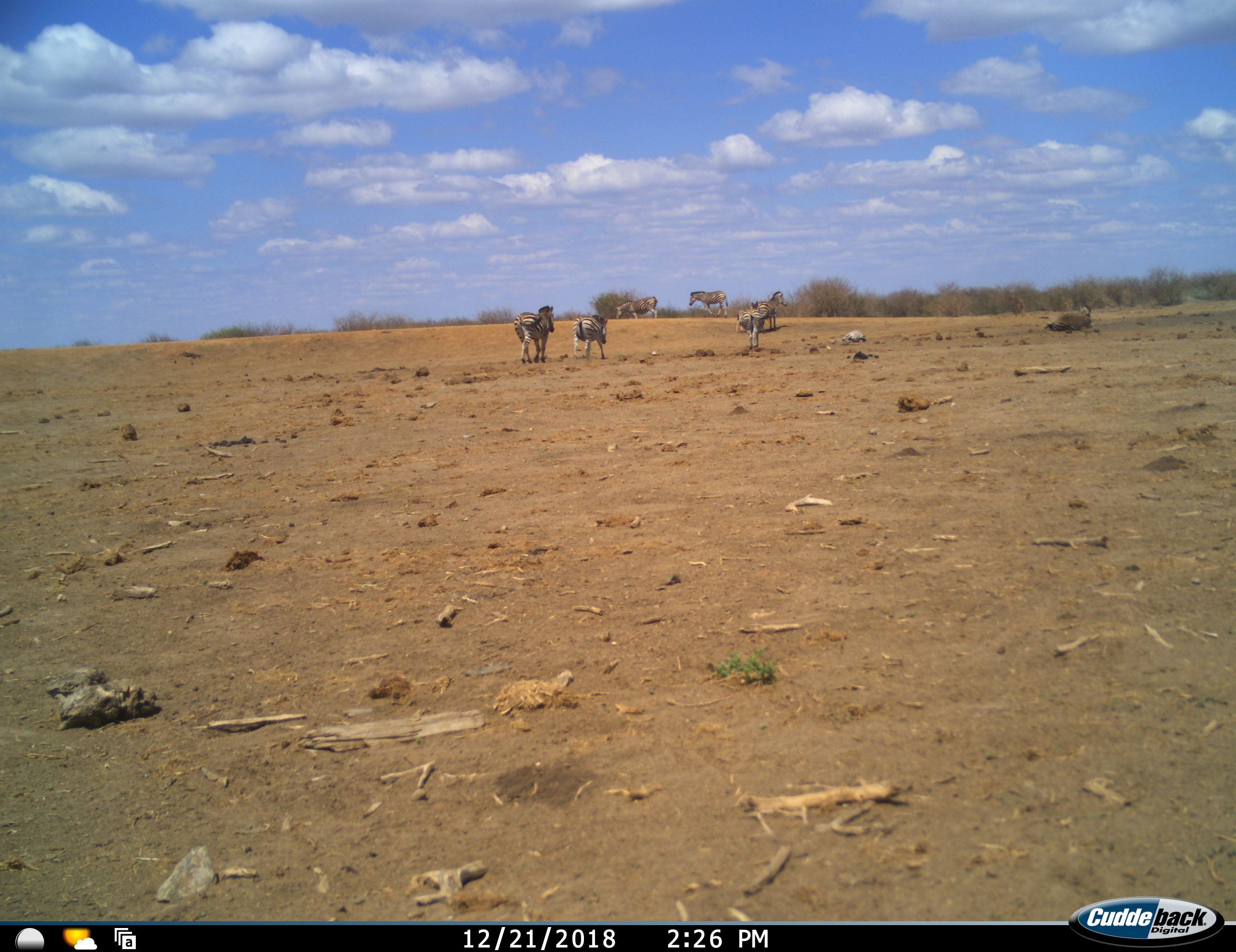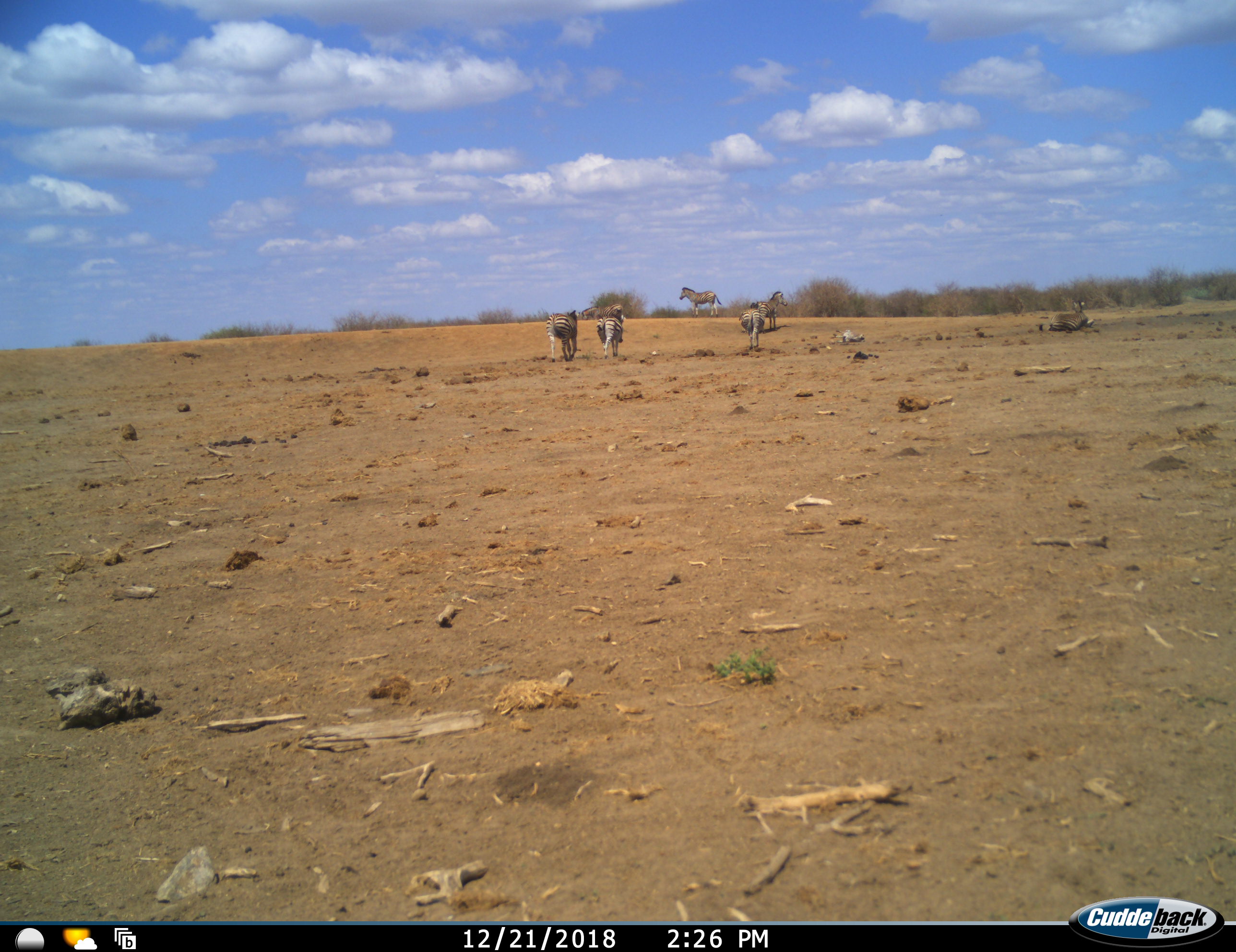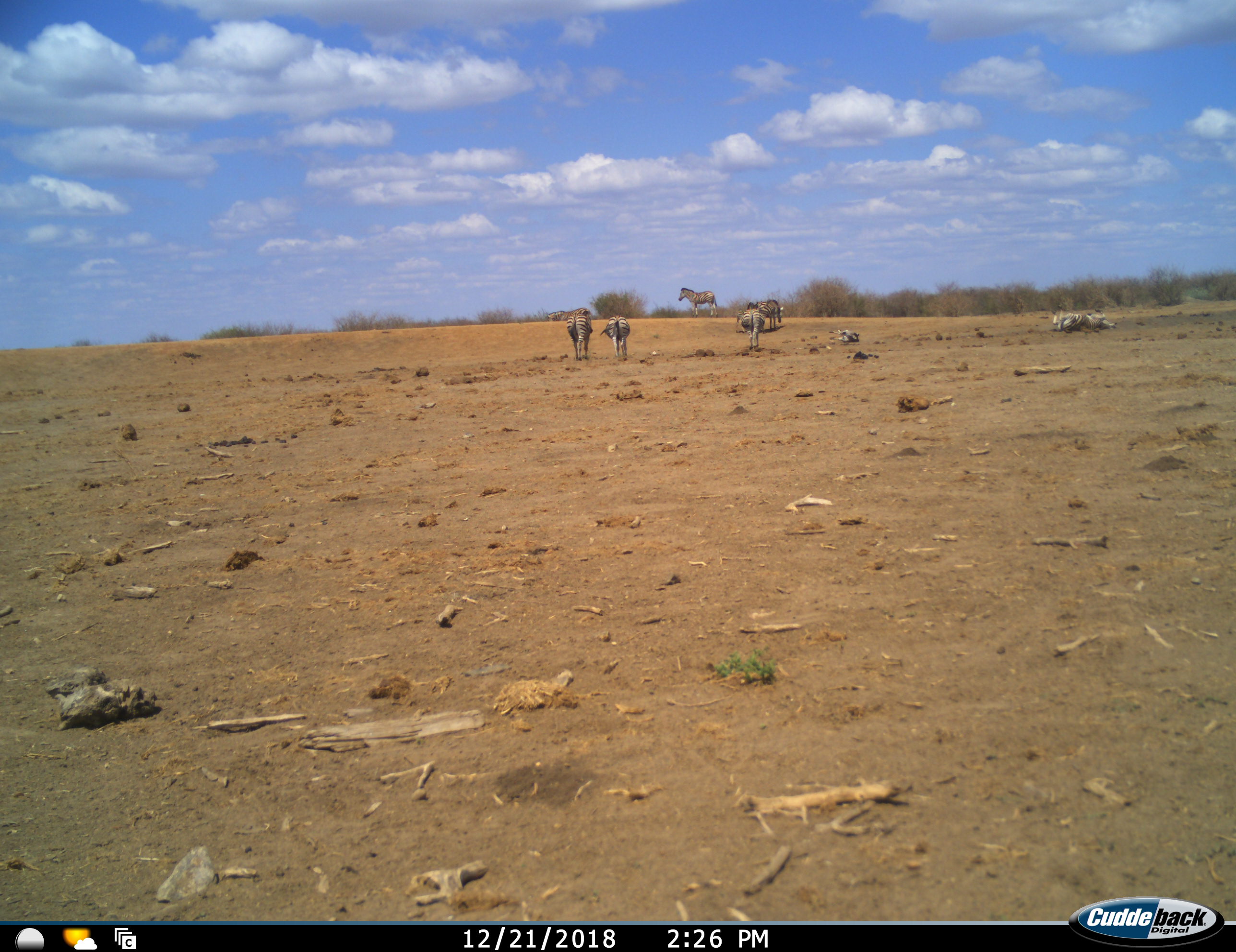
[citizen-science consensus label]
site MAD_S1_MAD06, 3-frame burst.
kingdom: Animalia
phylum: Chordata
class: Mammalia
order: Perissodactyla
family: Equidae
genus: Equus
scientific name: Equus quagga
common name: plains zebra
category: zebraplains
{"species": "zebraplains (plains zebra) (Equus quagga)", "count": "8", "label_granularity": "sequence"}